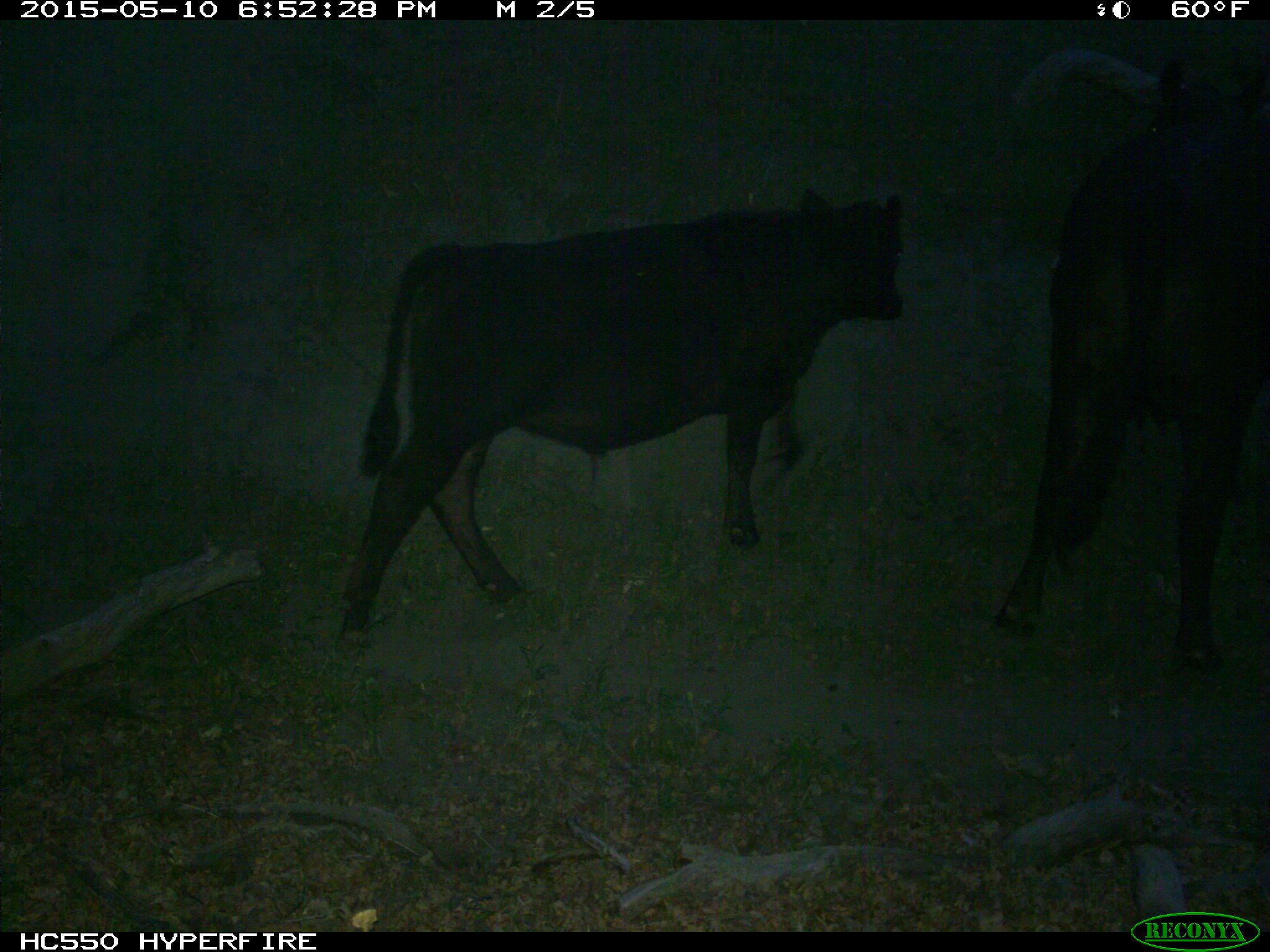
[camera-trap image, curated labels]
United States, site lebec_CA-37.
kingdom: Animalia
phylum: Chordata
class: Mammalia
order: Artiodactyla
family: Bovidae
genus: Bos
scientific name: Bos taurus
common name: domestic cow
Bos taurus (domestic cow).